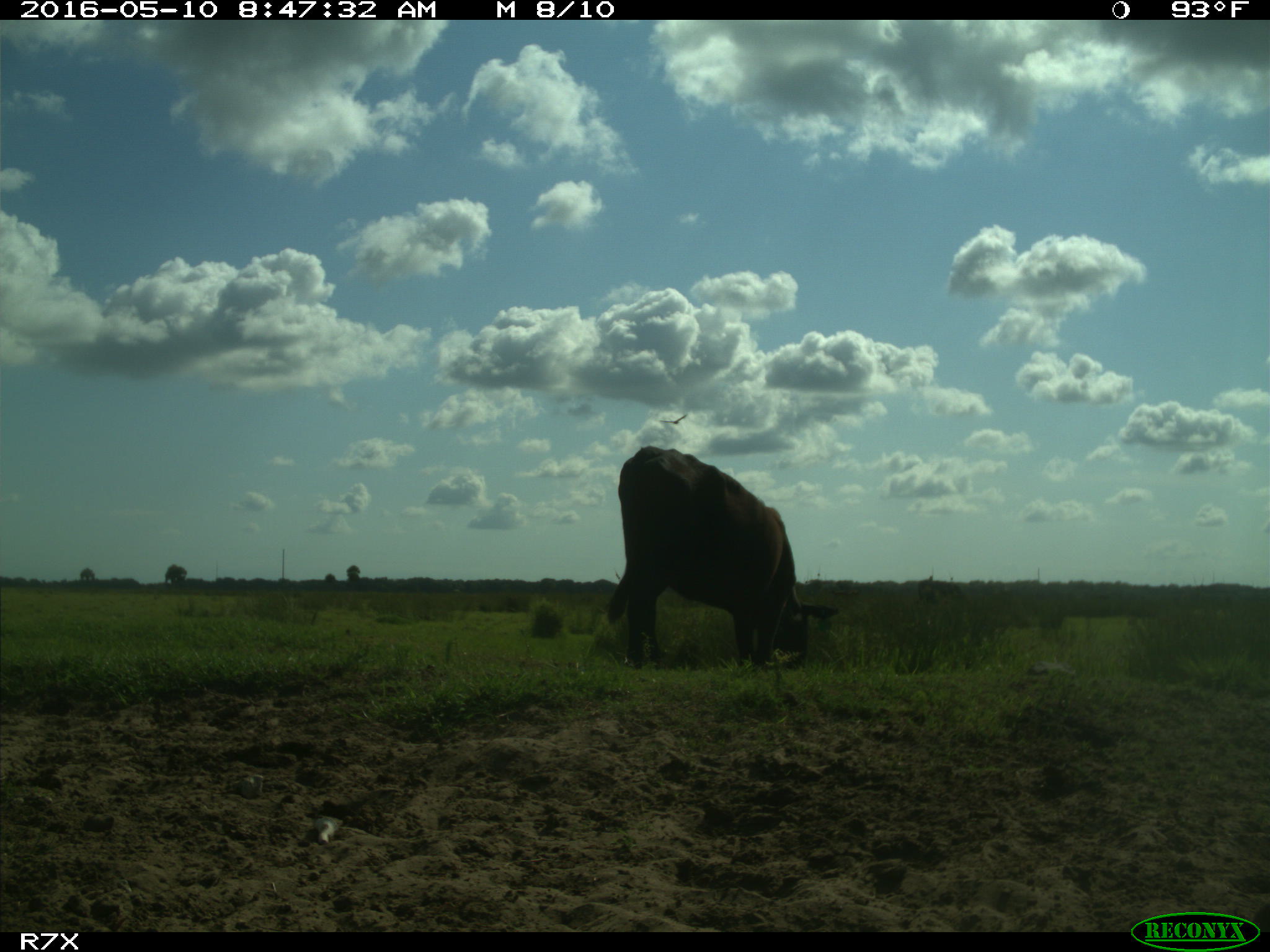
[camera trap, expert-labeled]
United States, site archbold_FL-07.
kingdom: Animalia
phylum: Chordata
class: Mammalia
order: Artiodactyla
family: Bovidae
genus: Bos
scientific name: Bos taurus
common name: domestic cow